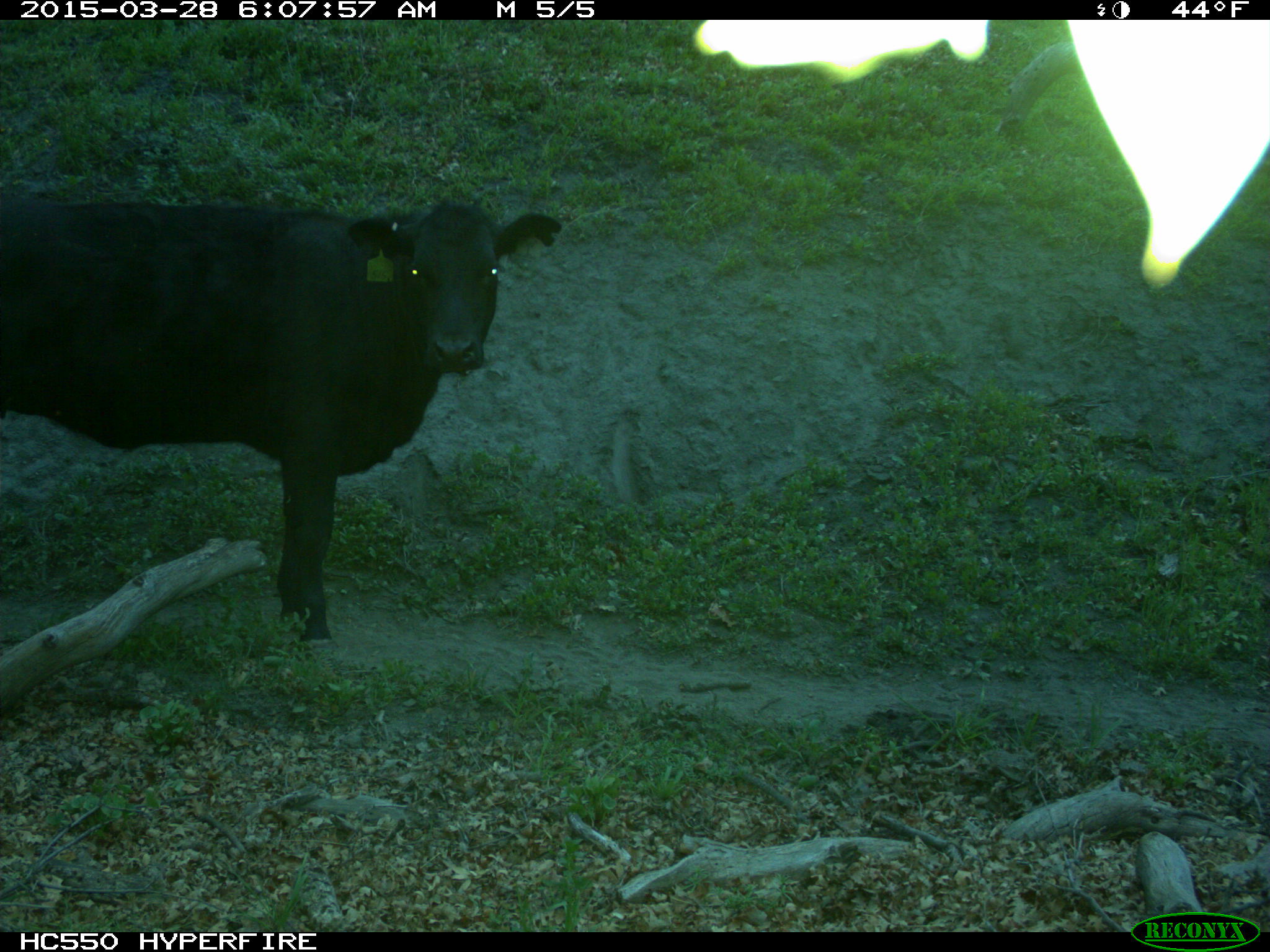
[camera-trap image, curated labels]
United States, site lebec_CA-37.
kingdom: Animalia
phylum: Chordata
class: Mammalia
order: Artiodactyla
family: Bovidae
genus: Bos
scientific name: Bos taurus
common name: domestic cow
Bos taurus (domestic cow).